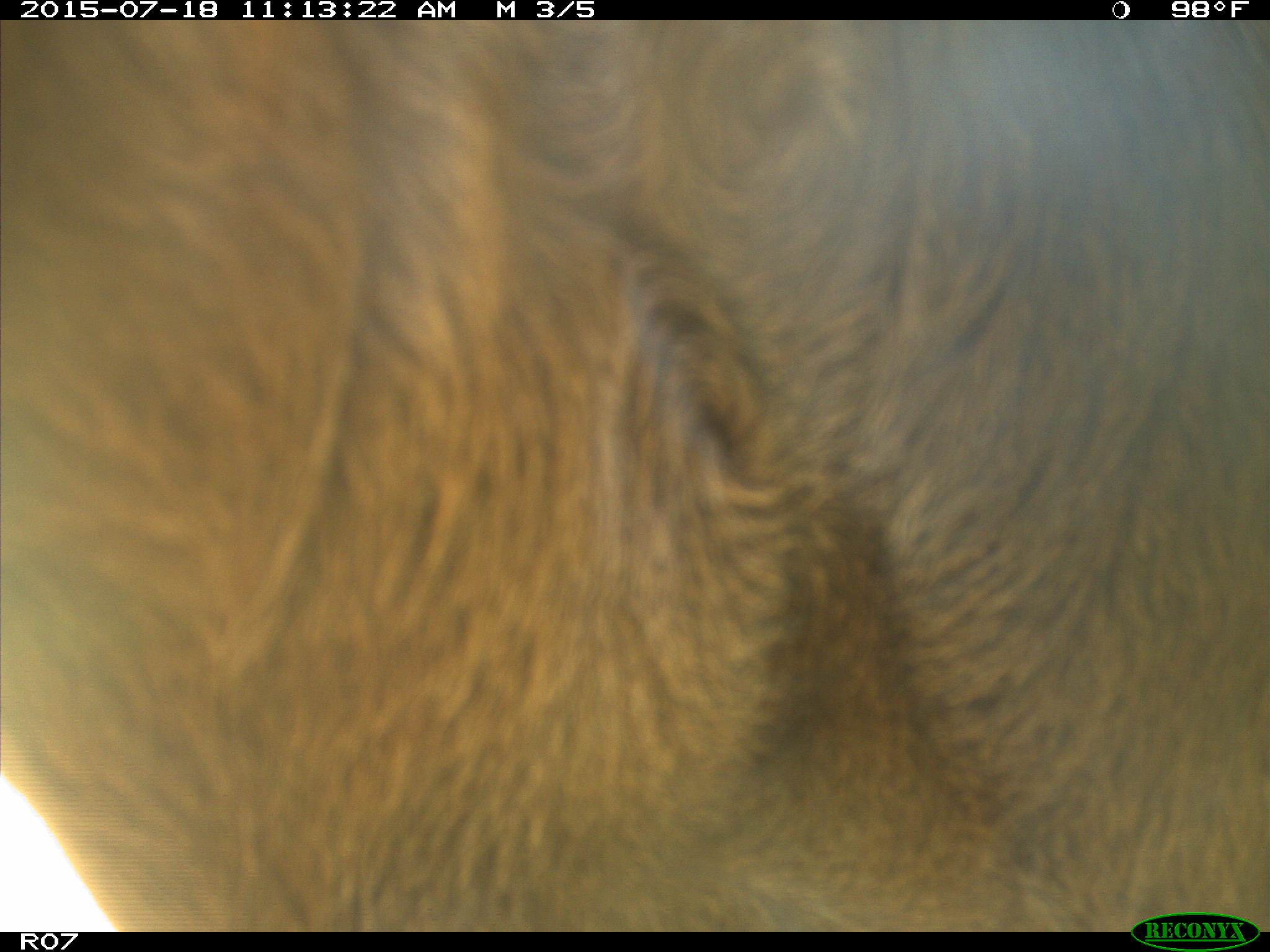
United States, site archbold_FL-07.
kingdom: Animalia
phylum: Chordata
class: Mammalia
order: Artiodactyla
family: Bovidae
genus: Bos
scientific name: Bos taurus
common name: domestic cow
Bos taurus (domestic cow).